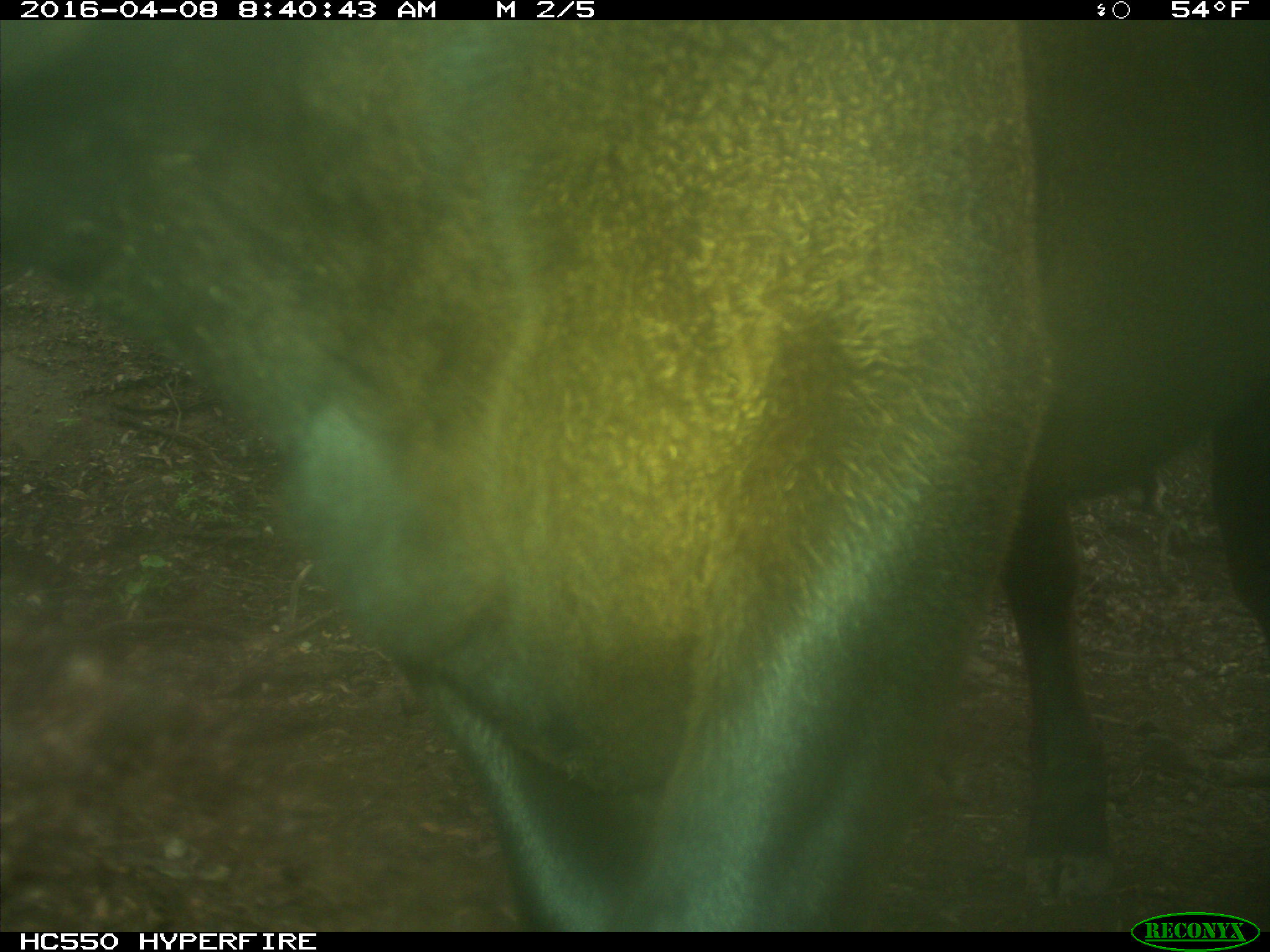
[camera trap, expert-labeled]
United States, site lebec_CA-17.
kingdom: Animalia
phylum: Chordata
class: Mammalia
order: Artiodactyla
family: Bovidae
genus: Bos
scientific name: Bos taurus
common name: domestic cow